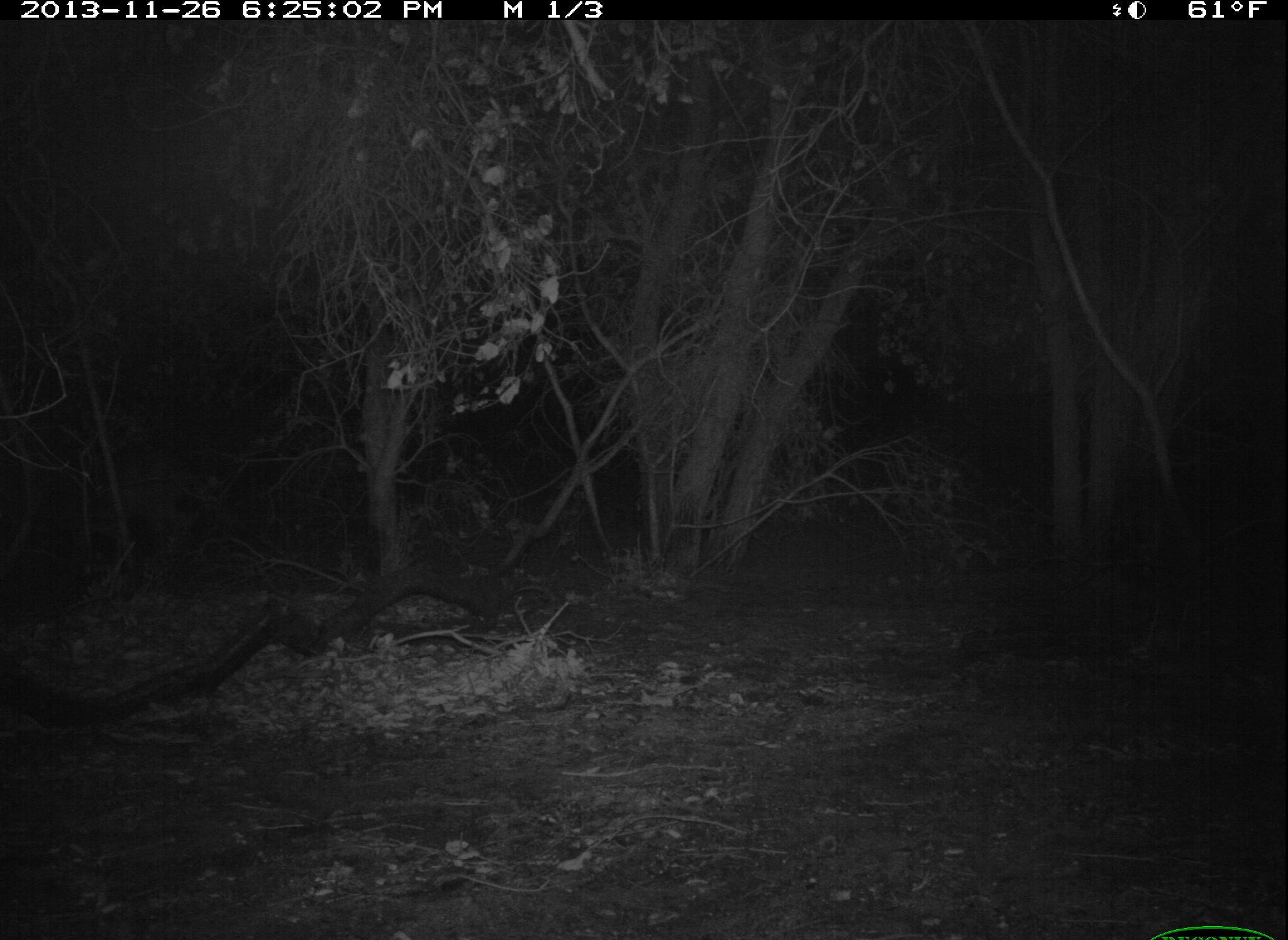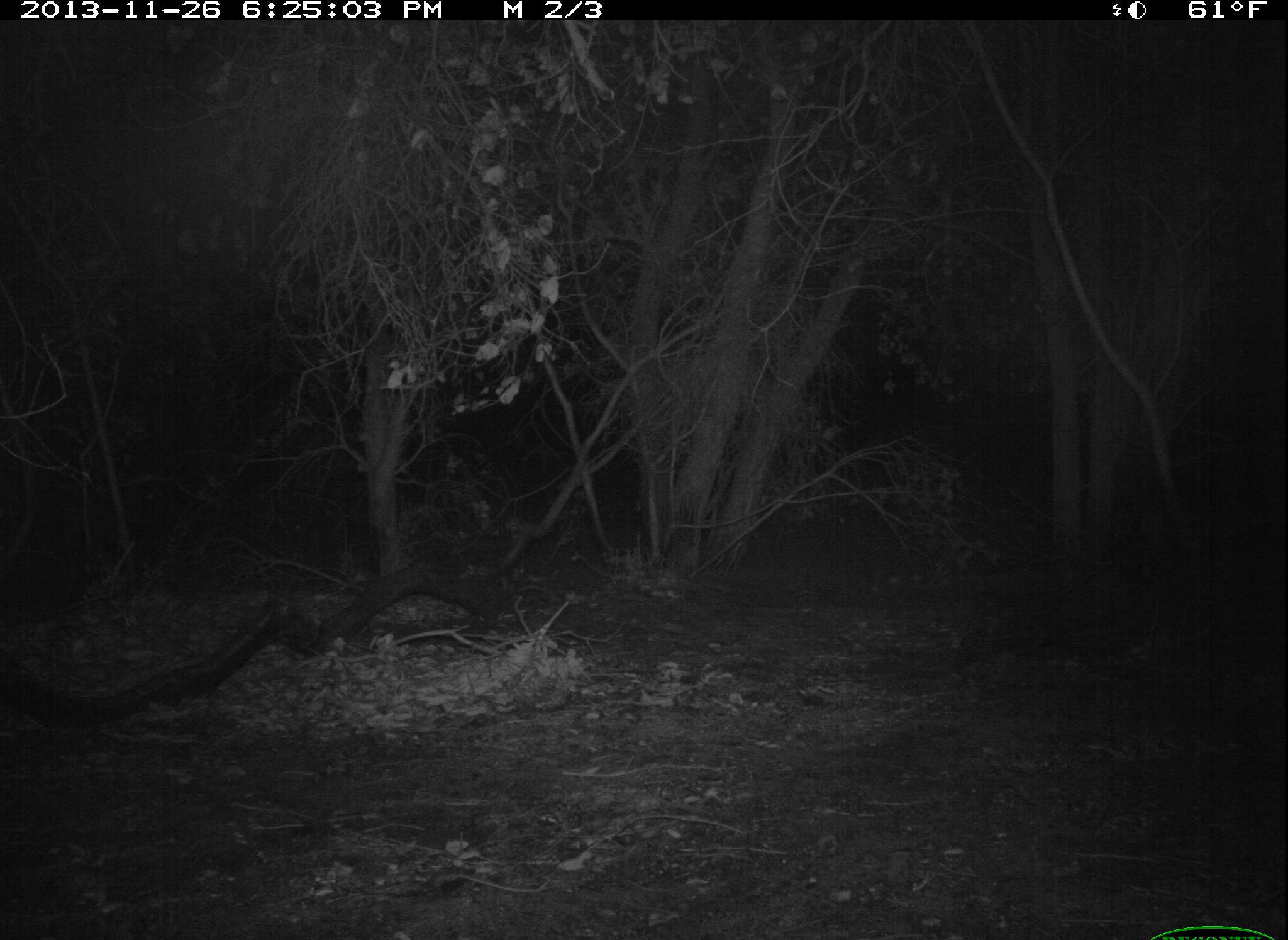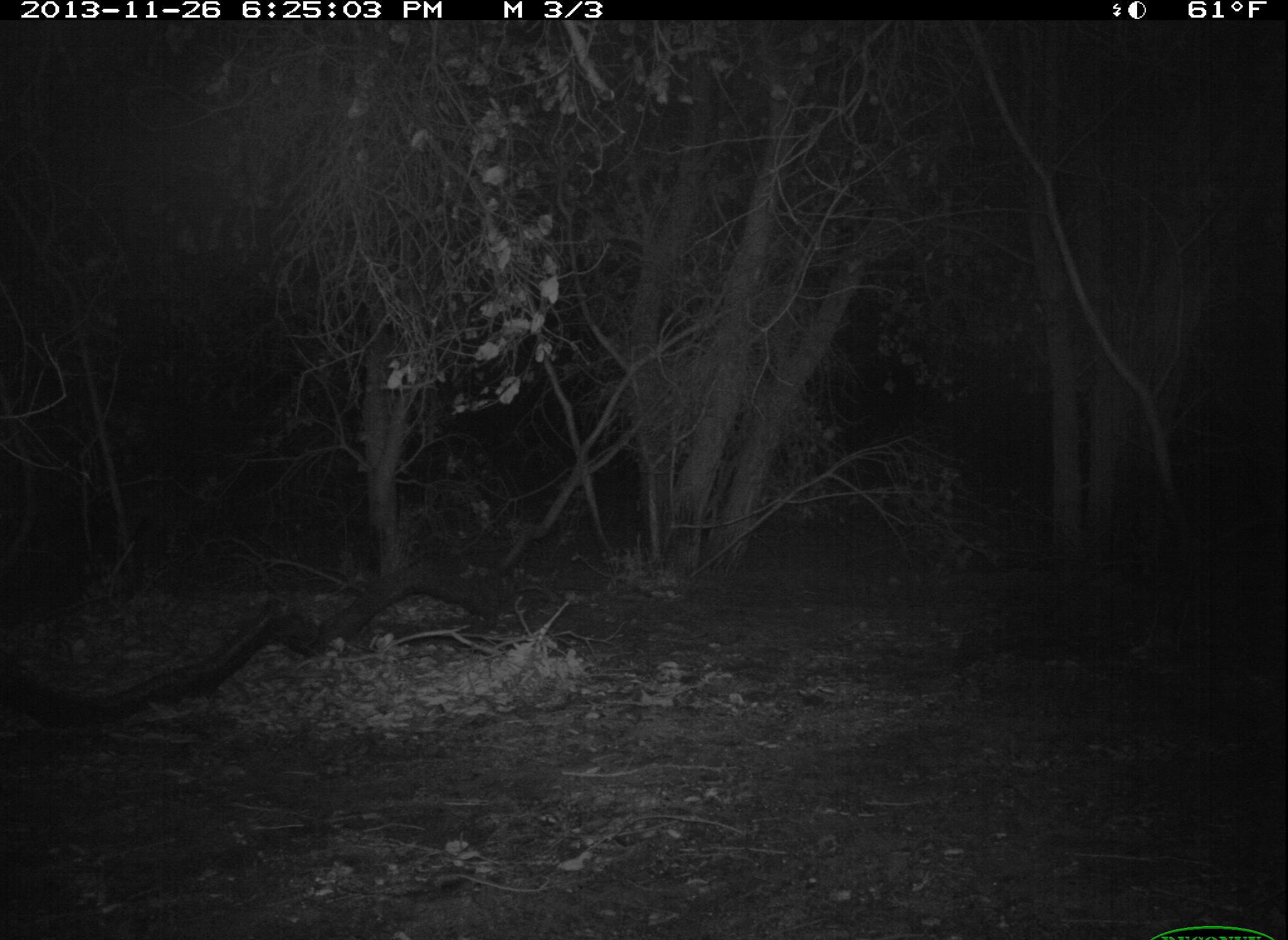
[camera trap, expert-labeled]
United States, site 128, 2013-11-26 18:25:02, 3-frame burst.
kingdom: Animalia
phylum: Chordata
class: Mammalia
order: Carnivora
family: Canidae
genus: Canis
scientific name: Canis latrans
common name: coyote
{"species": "coyote (Canis latrans)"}